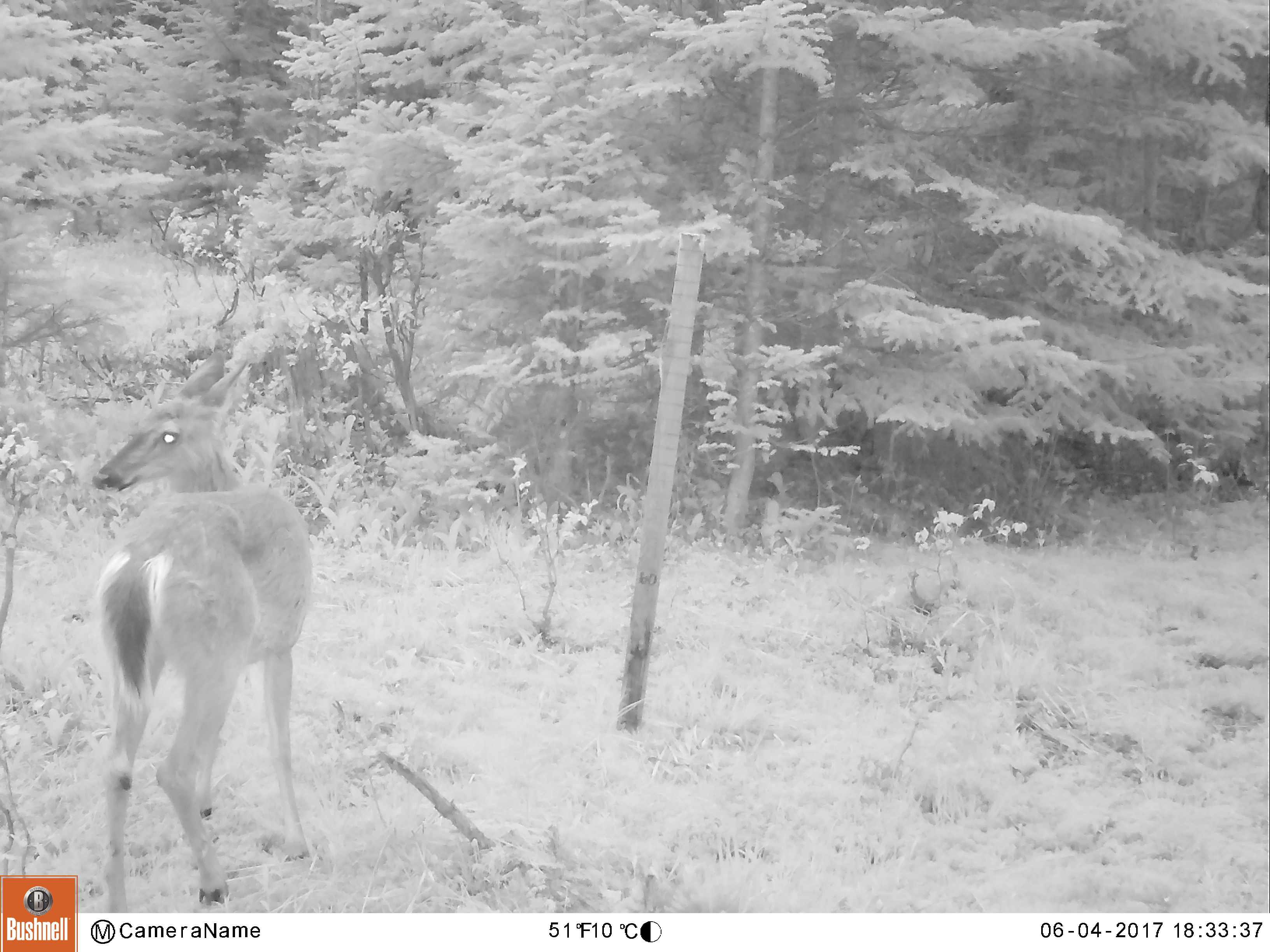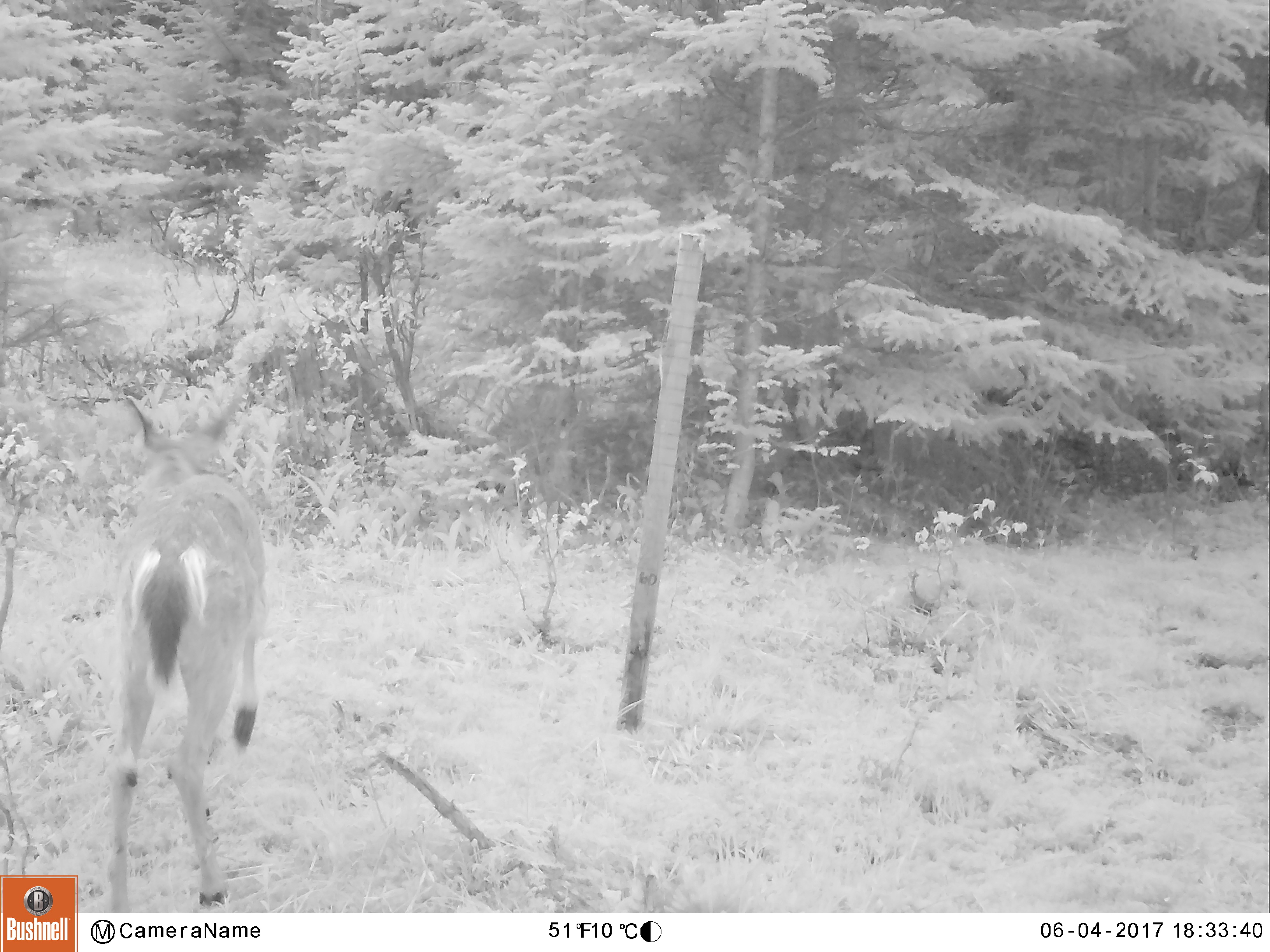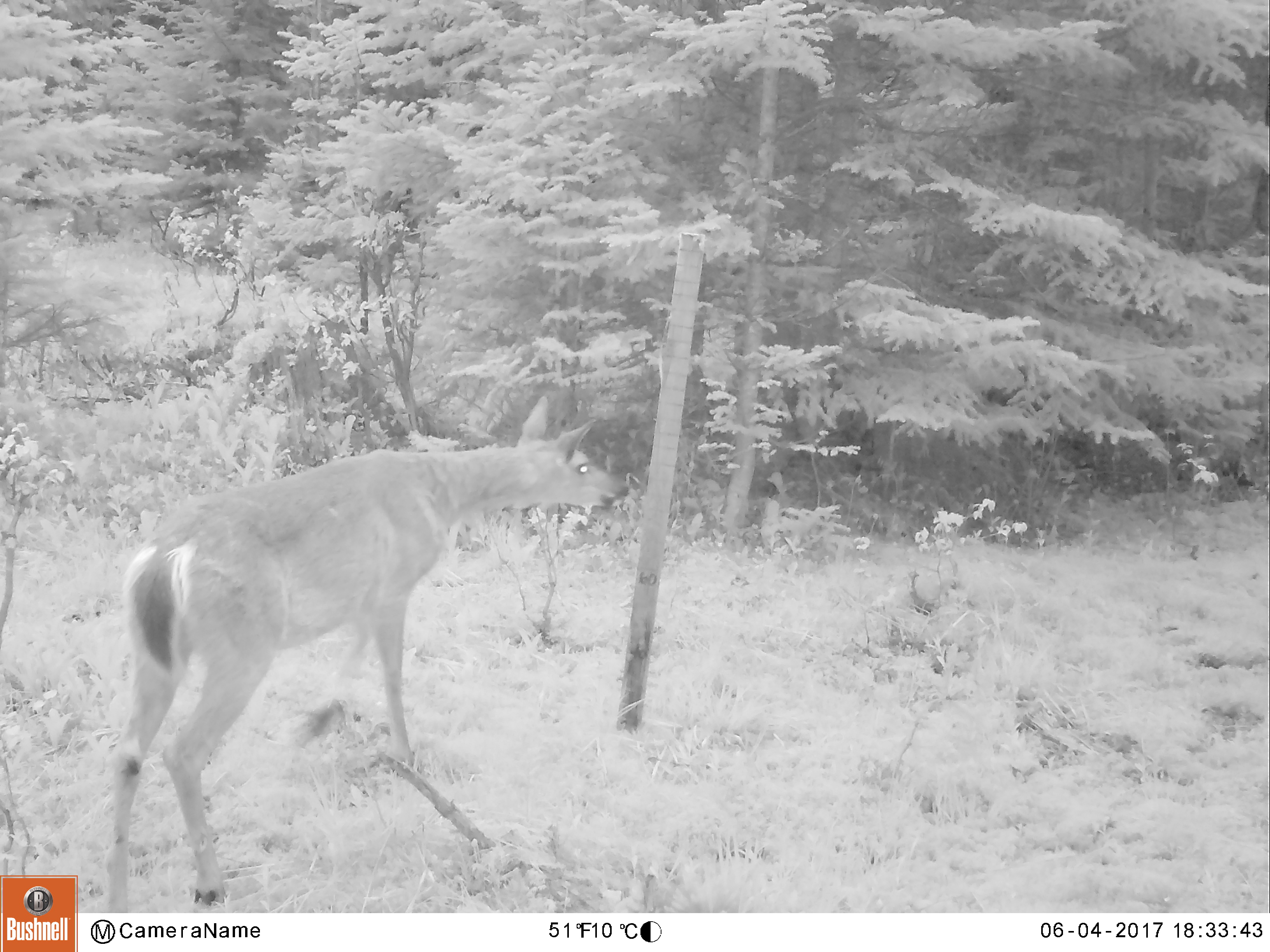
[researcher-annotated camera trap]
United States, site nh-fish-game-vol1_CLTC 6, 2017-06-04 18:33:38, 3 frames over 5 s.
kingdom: Animalia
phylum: Chordata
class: Mammalia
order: Artiodactyla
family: Cervidae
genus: Odocoileus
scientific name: Odocoileus virginianus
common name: white-tailed deer